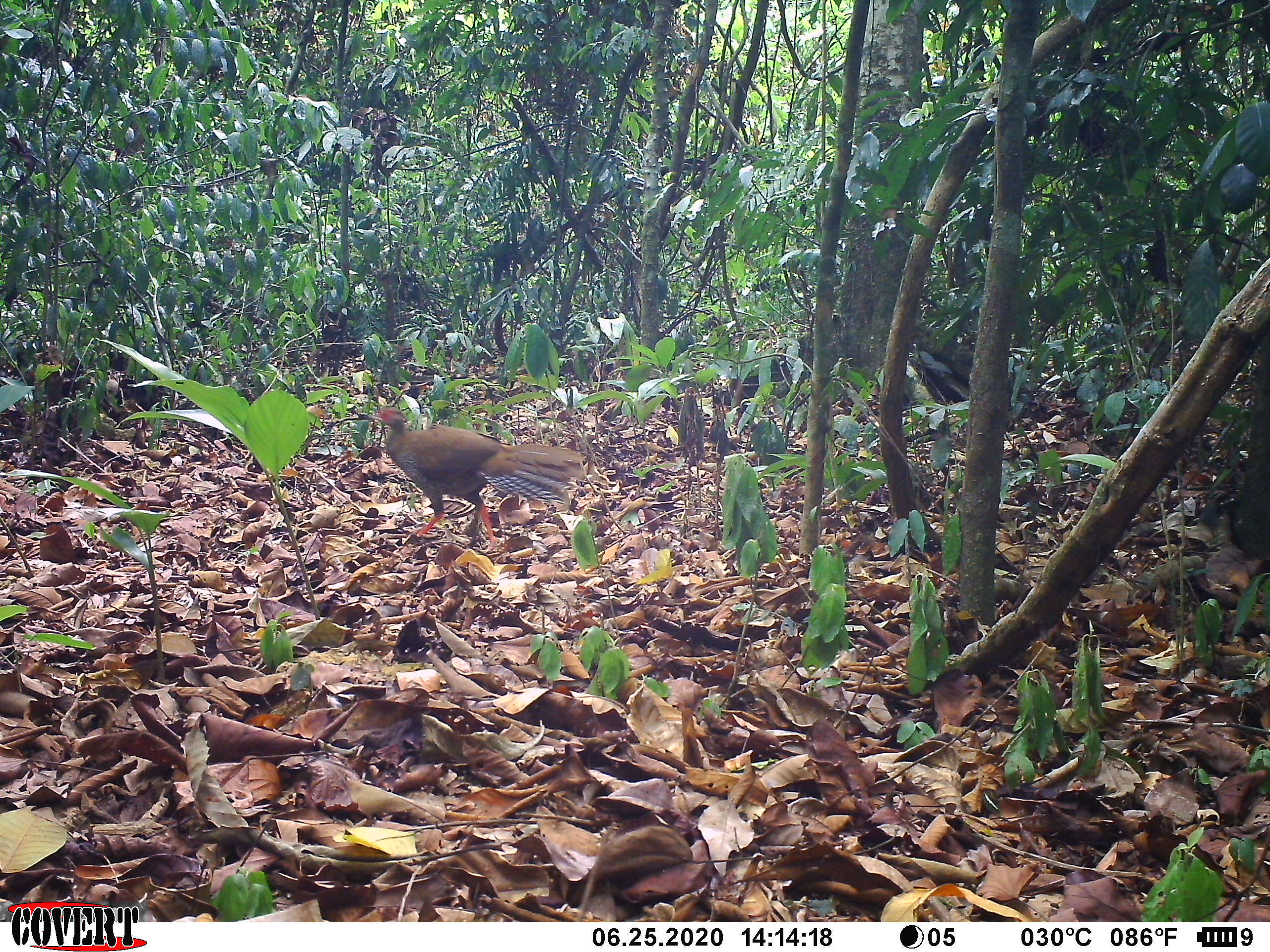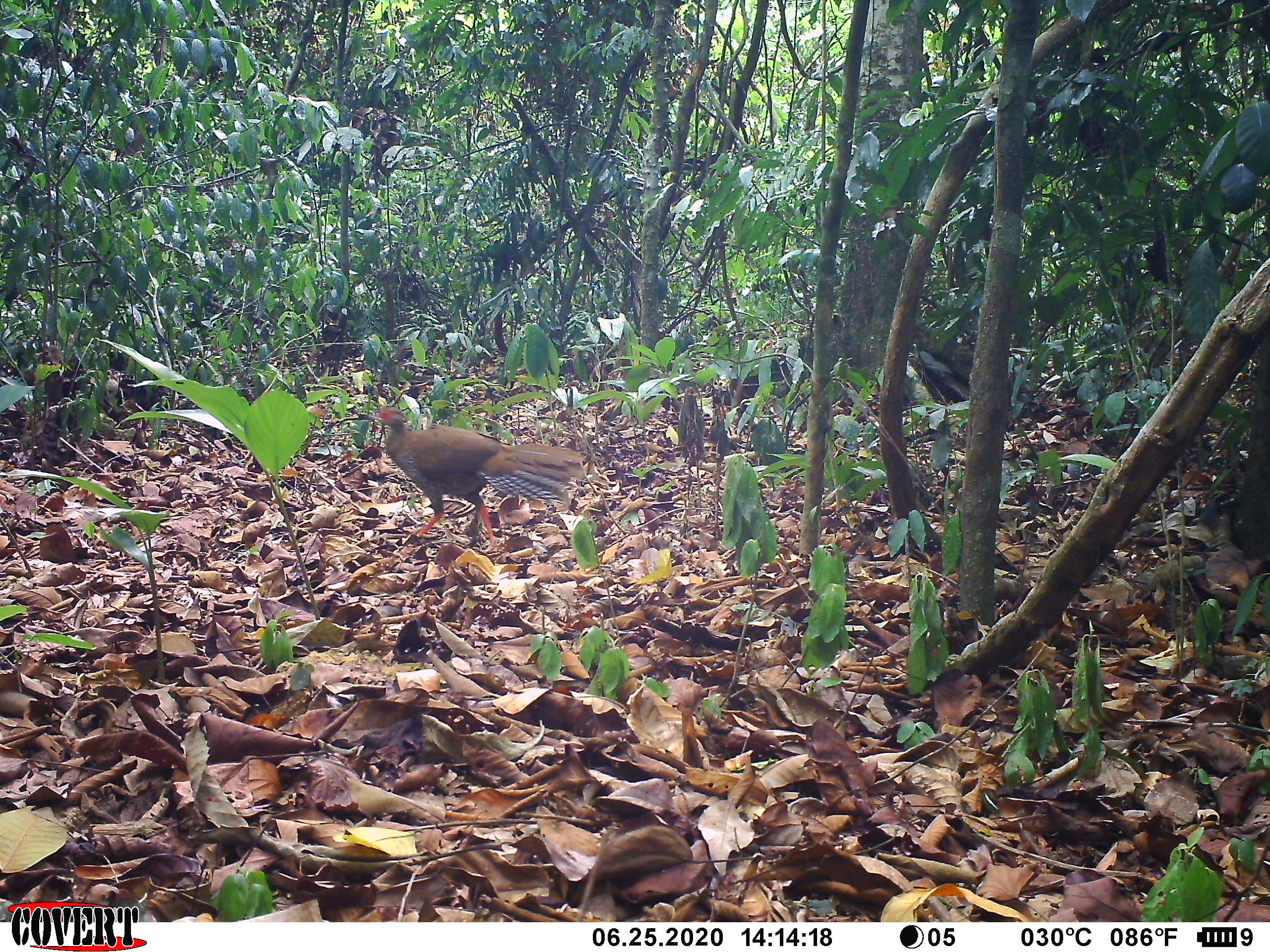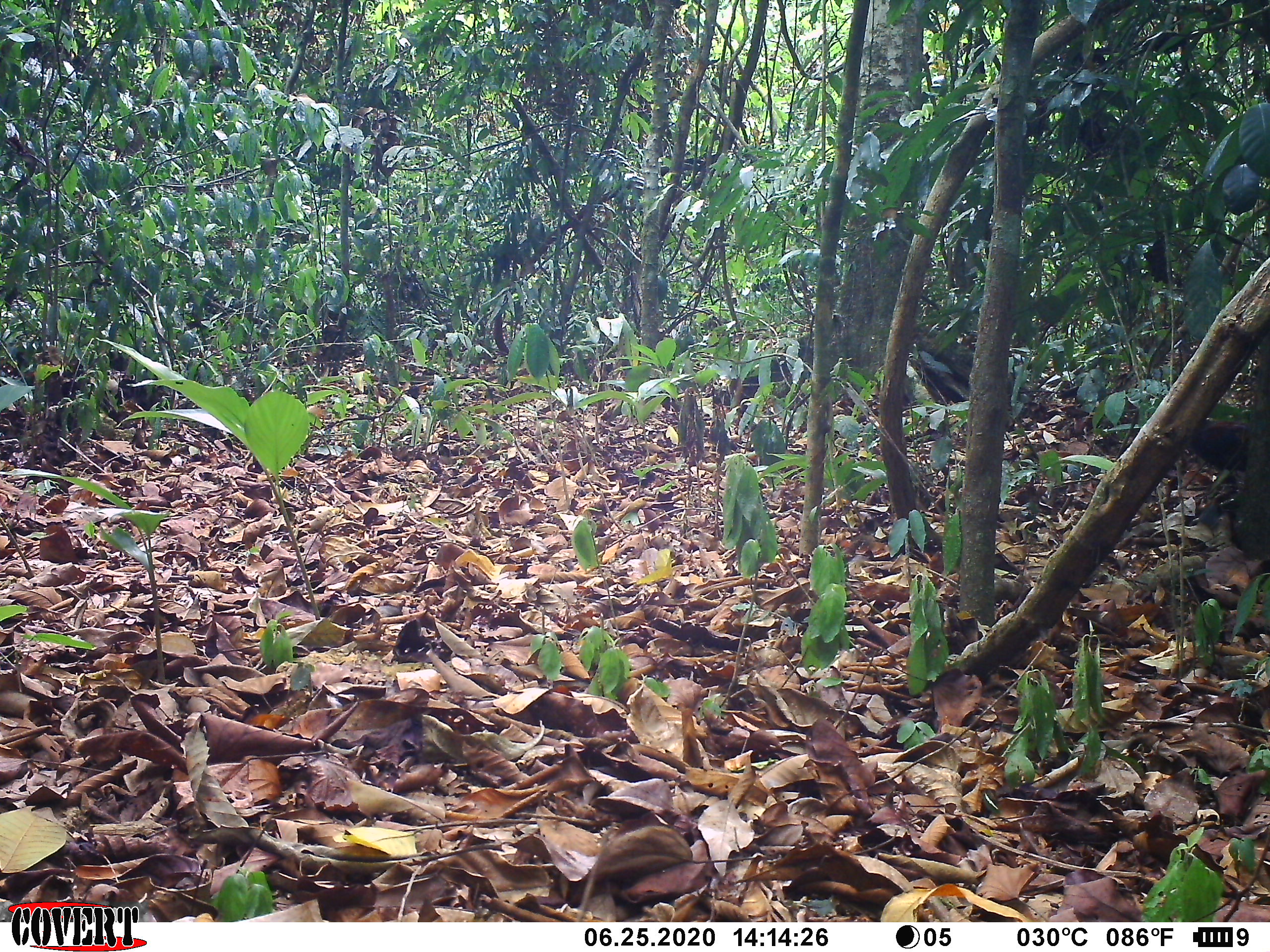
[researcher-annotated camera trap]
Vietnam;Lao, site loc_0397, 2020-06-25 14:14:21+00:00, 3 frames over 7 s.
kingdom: Animalia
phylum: Chordata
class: Aves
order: Galliformes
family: Phasianidae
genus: Gallus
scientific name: Gallus gallus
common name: red junglefowl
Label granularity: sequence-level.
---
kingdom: Animalia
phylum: Chordata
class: Aves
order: Galliformes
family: Phasianidae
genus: Lophura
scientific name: Lophura nycthemera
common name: silver pheasant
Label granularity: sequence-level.